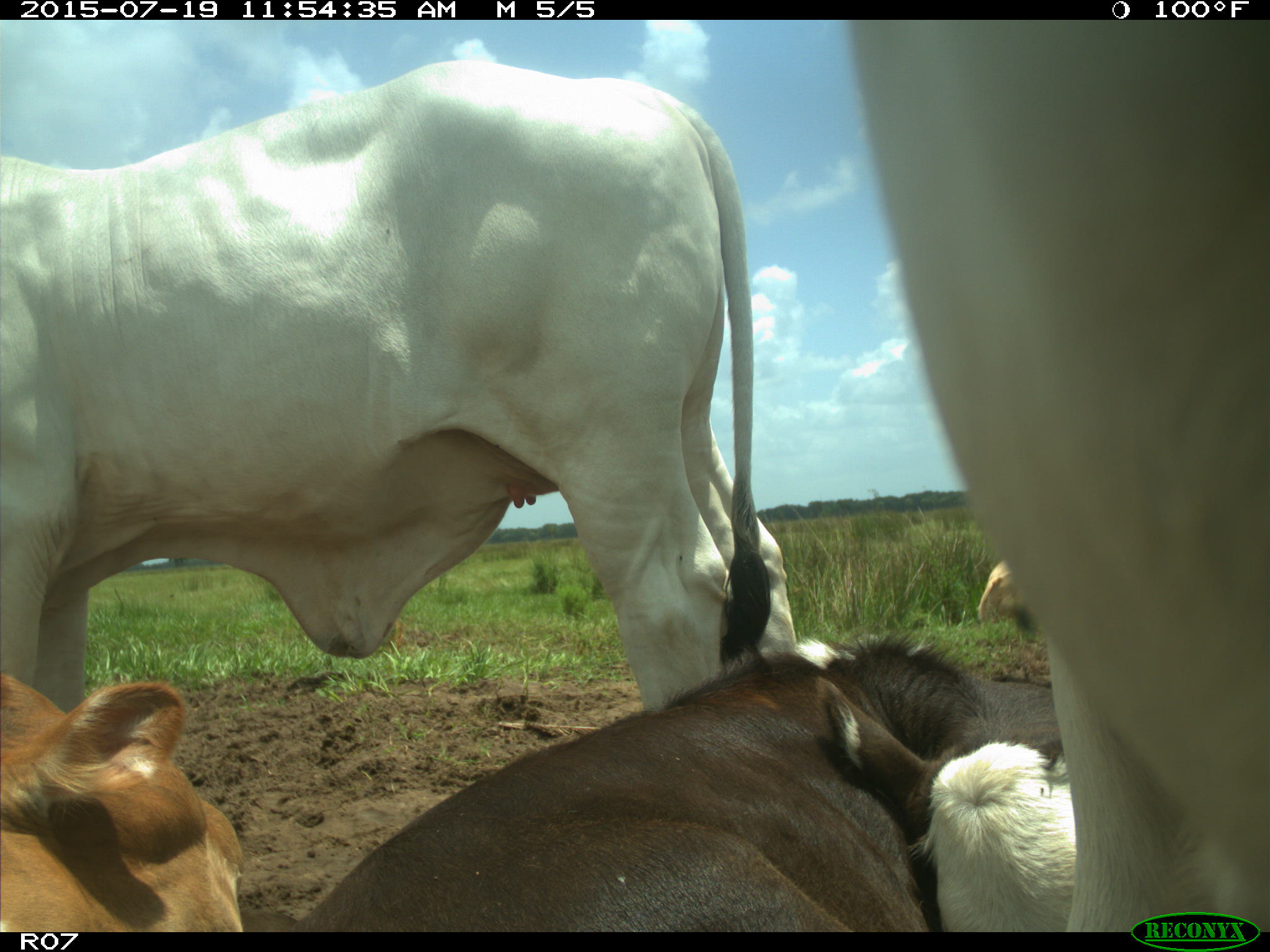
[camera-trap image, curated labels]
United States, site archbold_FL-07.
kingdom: Animalia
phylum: Chordata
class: Mammalia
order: Artiodactyla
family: Bovidae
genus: Bos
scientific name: Bos taurus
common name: domestic cow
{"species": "Bos taurus (domestic cow)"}